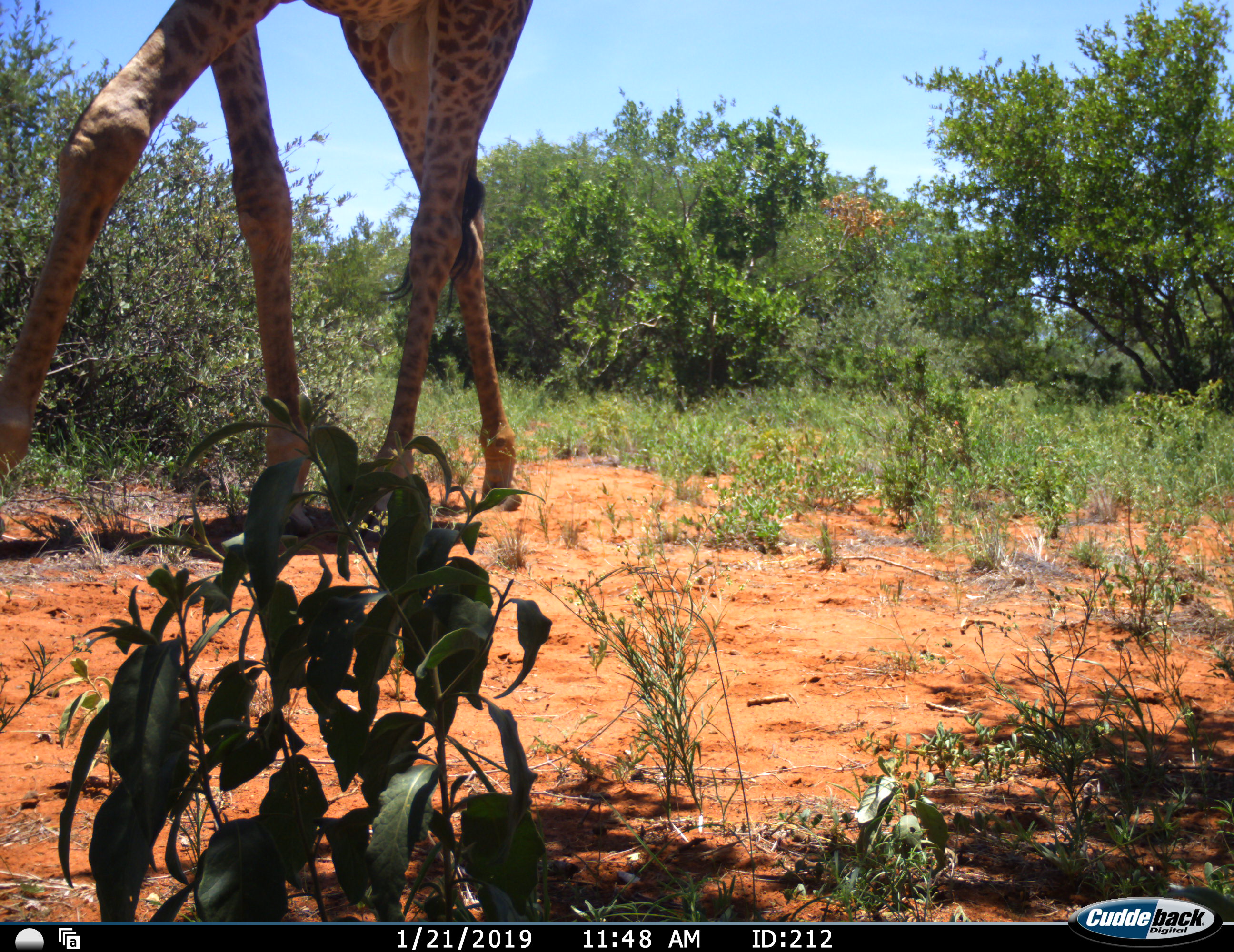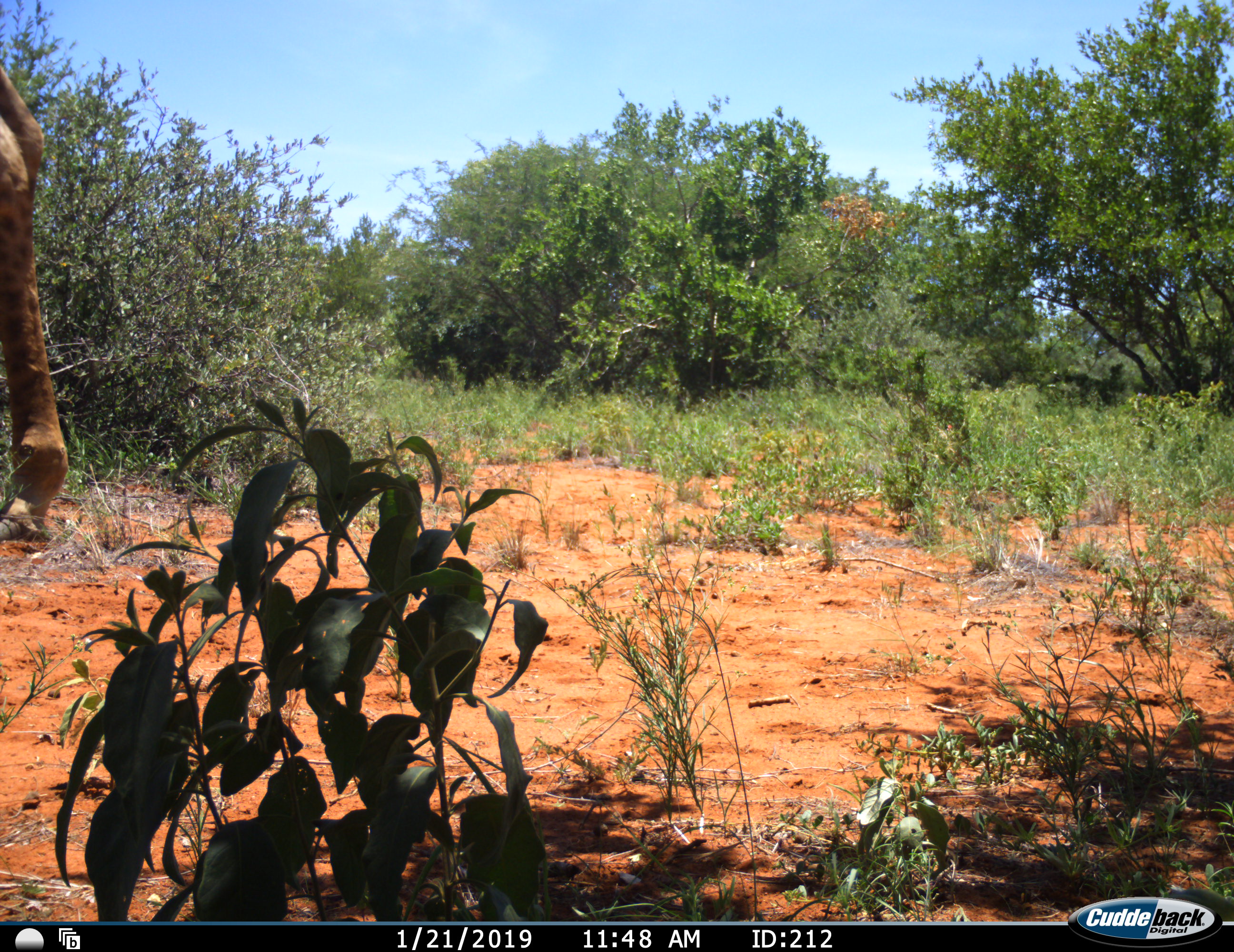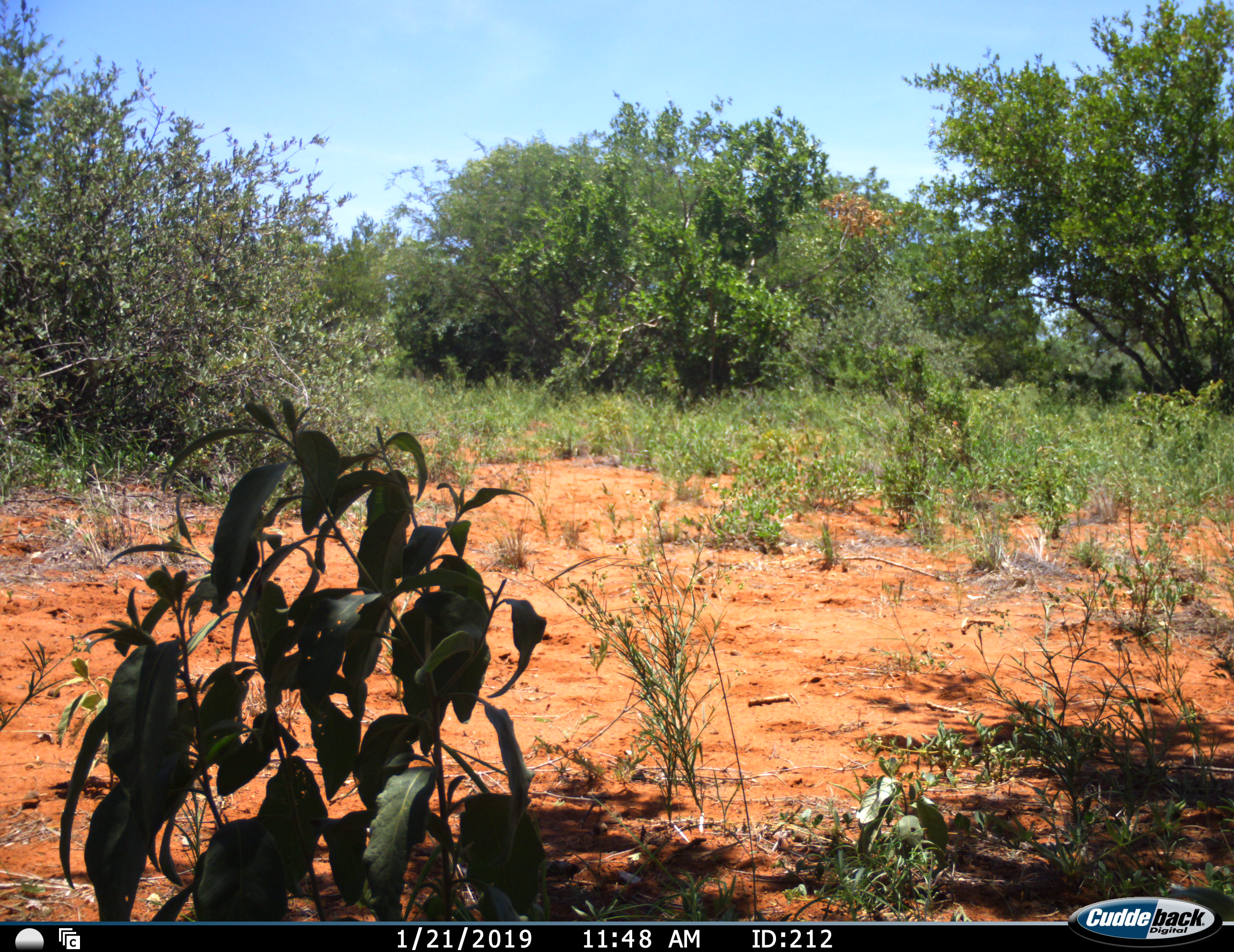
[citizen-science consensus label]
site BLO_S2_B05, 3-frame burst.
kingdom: Animalia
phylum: Chordata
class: Mammalia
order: Artiodactyla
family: Giraffidae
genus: Giraffa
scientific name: Giraffa camelopardalis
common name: giraffe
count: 1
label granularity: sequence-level